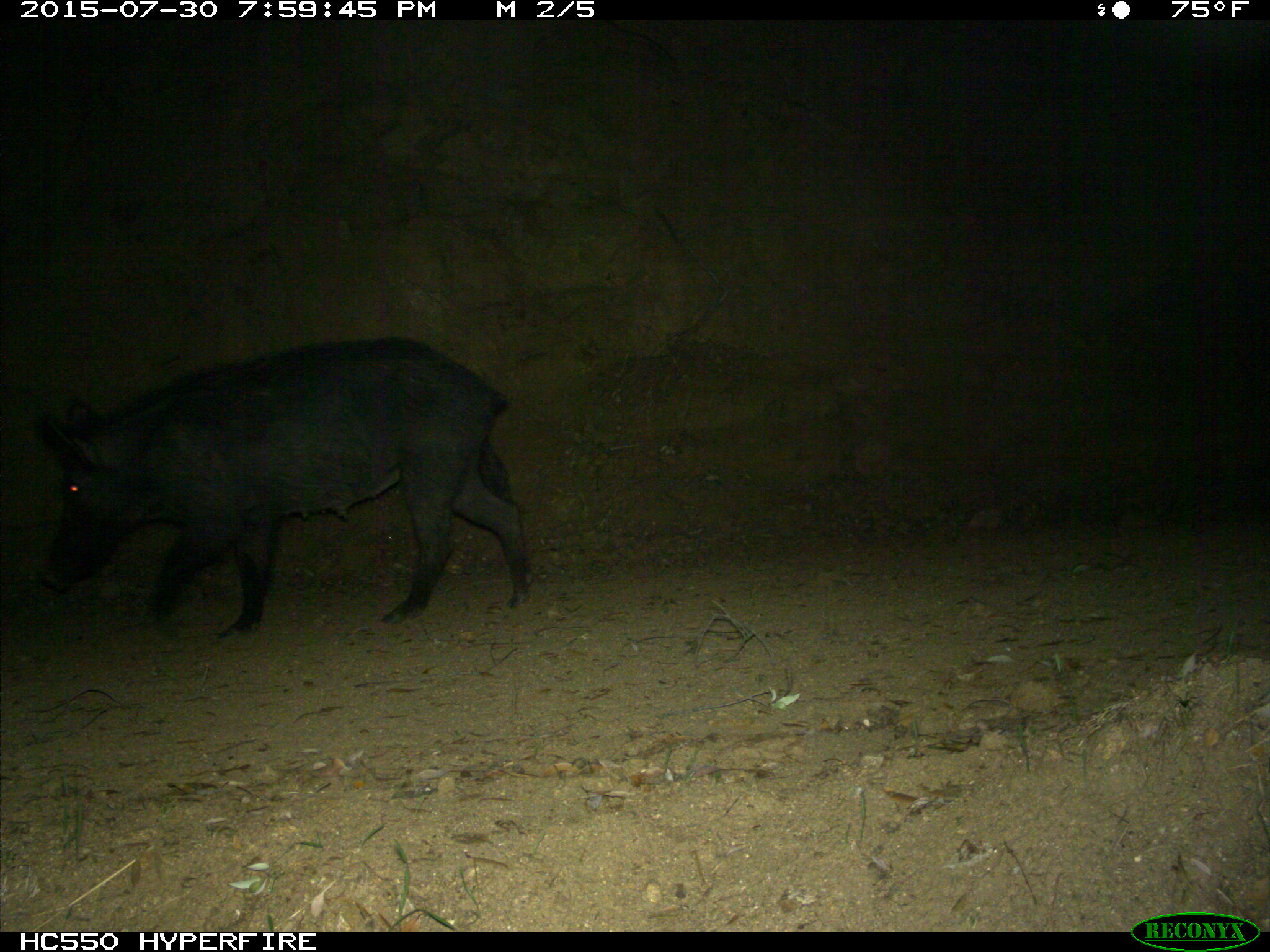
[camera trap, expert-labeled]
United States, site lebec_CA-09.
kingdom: Animalia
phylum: Chordata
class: Mammalia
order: Artiodactyla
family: Suidae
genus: Sus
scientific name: Sus scrofa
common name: wild boar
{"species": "Sus scrofa (wild boar)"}